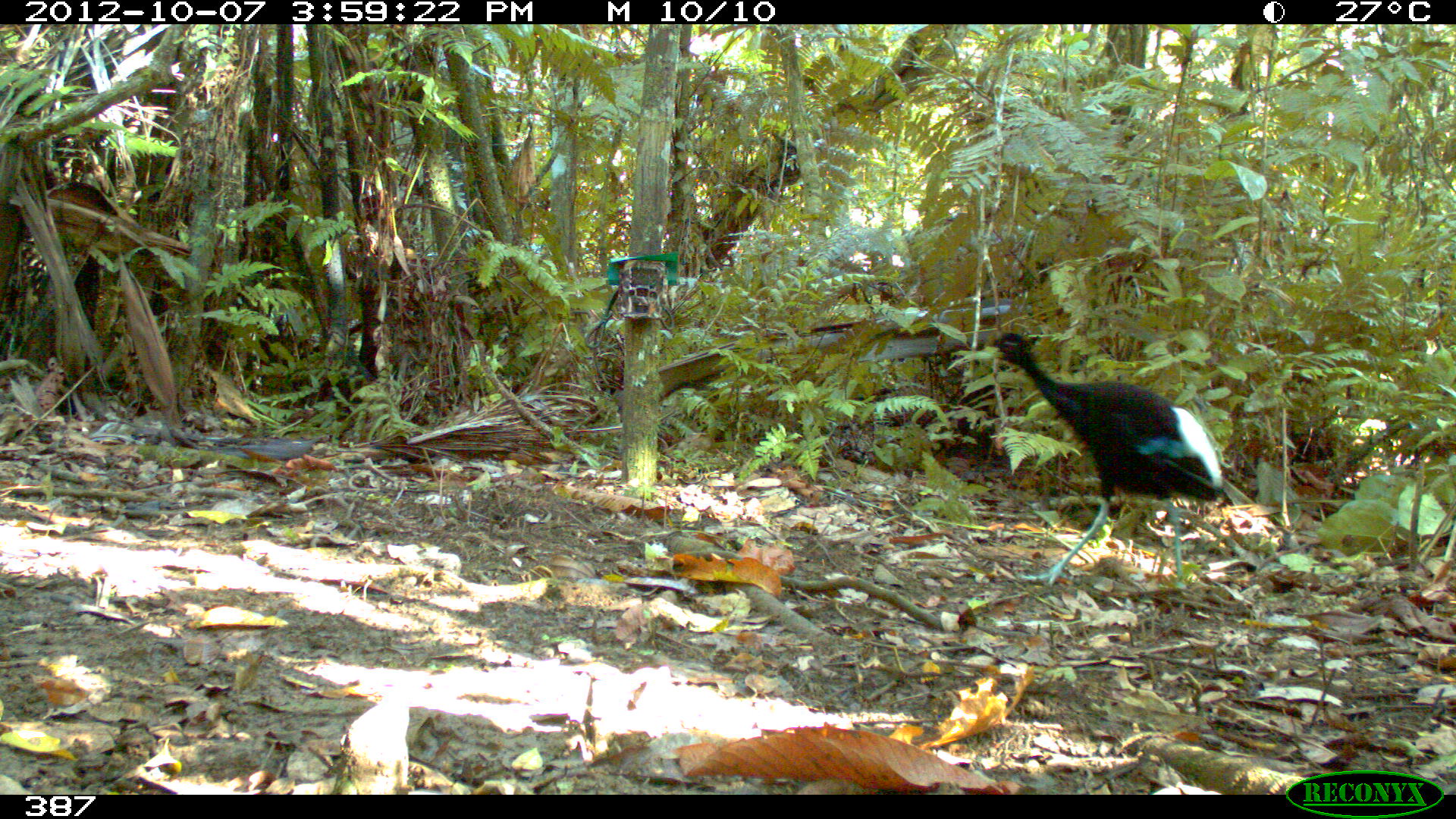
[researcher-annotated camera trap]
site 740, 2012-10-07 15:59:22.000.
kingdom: Animalia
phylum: Chordata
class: Aves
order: Gruiformes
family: Psophiidae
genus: Psophia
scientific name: Psophia leucoptera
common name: pale-winged trumpeter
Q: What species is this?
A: Psophia leucoptera (pale-winged trumpeter).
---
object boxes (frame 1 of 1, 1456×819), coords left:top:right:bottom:
psophia leucoptera: 946:332:1225:594